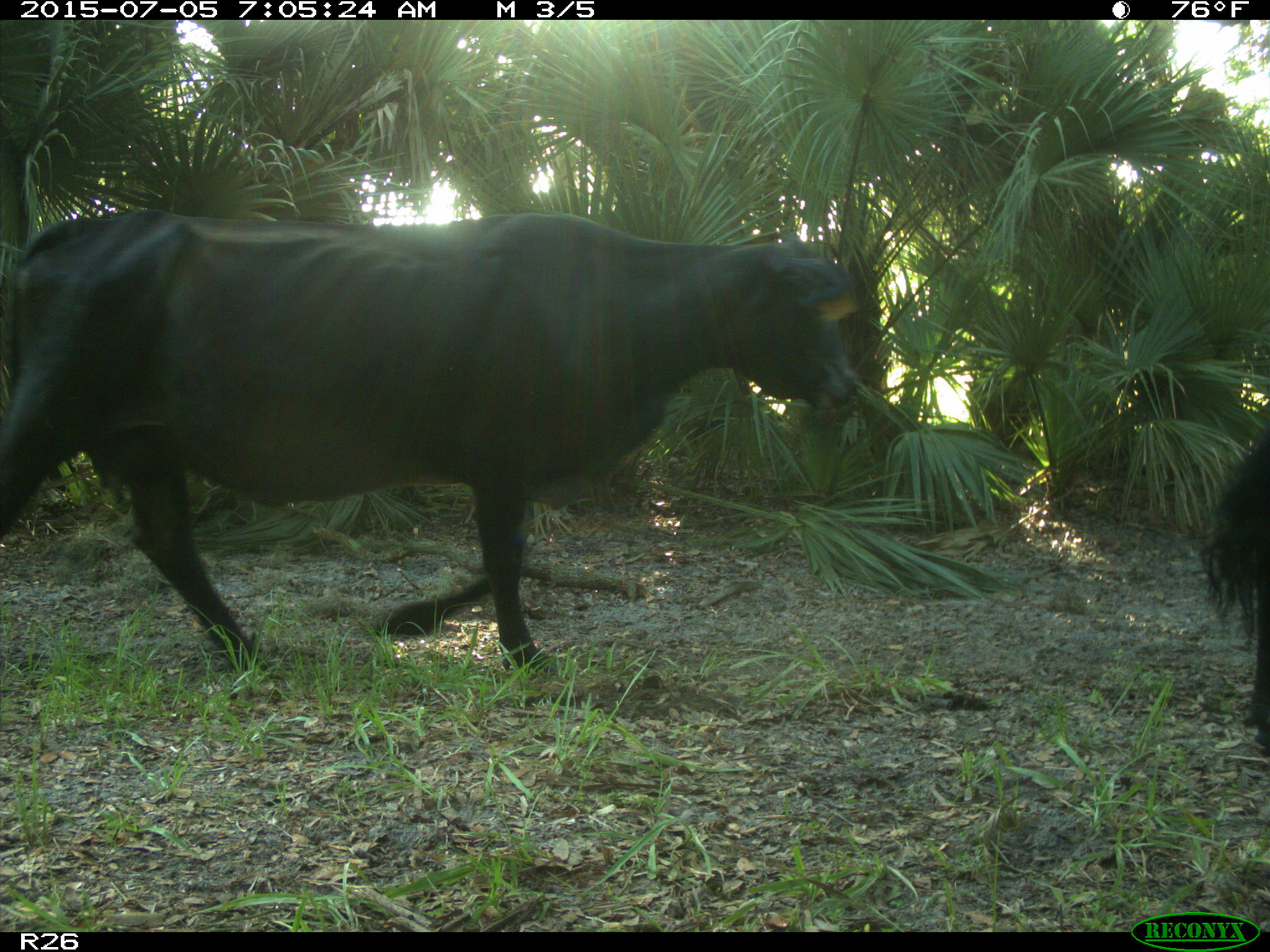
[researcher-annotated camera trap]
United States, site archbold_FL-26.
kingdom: Animalia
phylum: Chordata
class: Mammalia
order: Artiodactyla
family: Bovidae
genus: Bos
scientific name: Bos taurus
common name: domestic cow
Bos taurus (domestic cow).